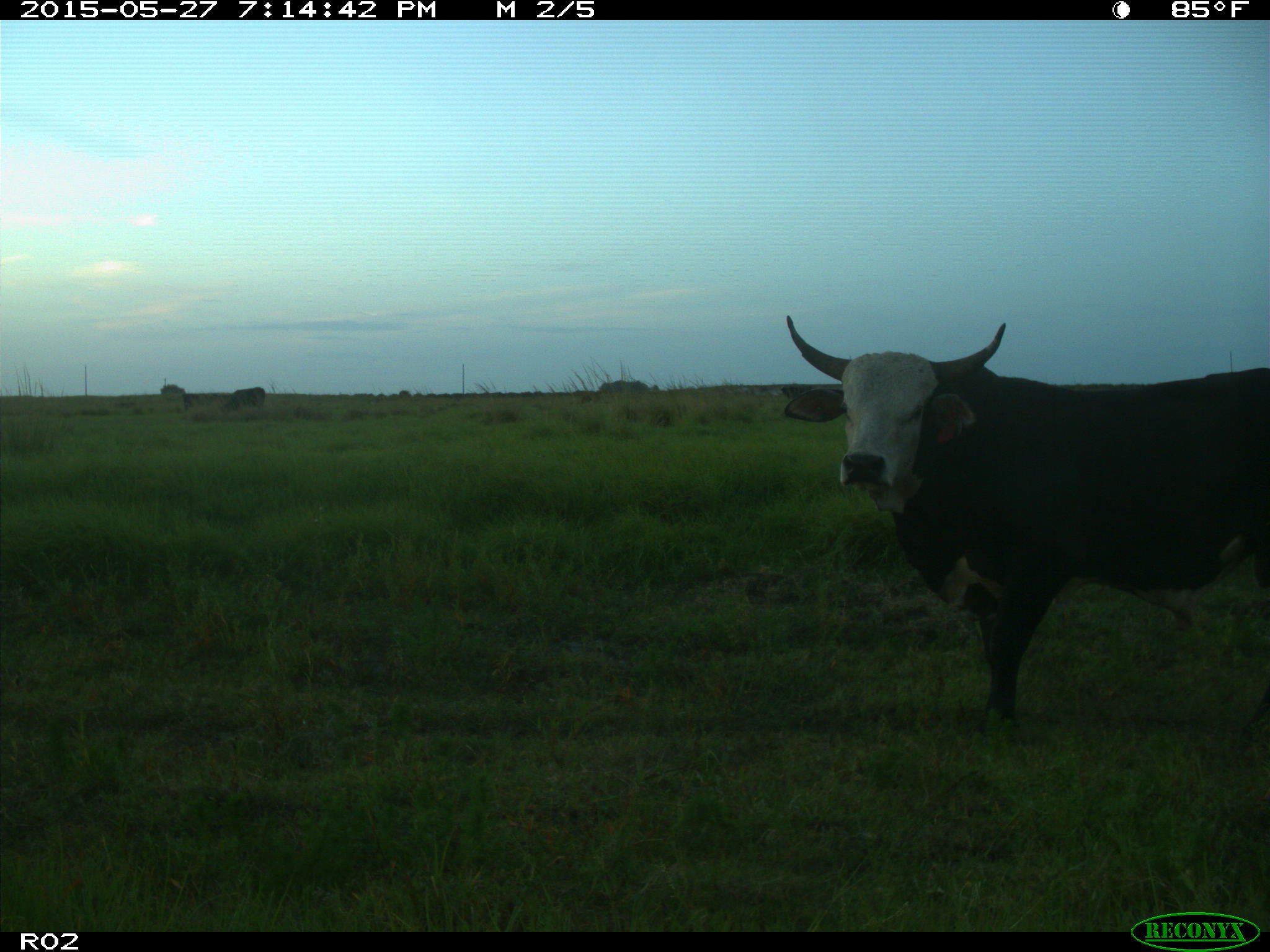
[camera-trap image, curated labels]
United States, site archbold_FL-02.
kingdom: Animalia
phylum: Chordata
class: Mammalia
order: Artiodactyla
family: Bovidae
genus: Bos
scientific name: Bos taurus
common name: domestic cow